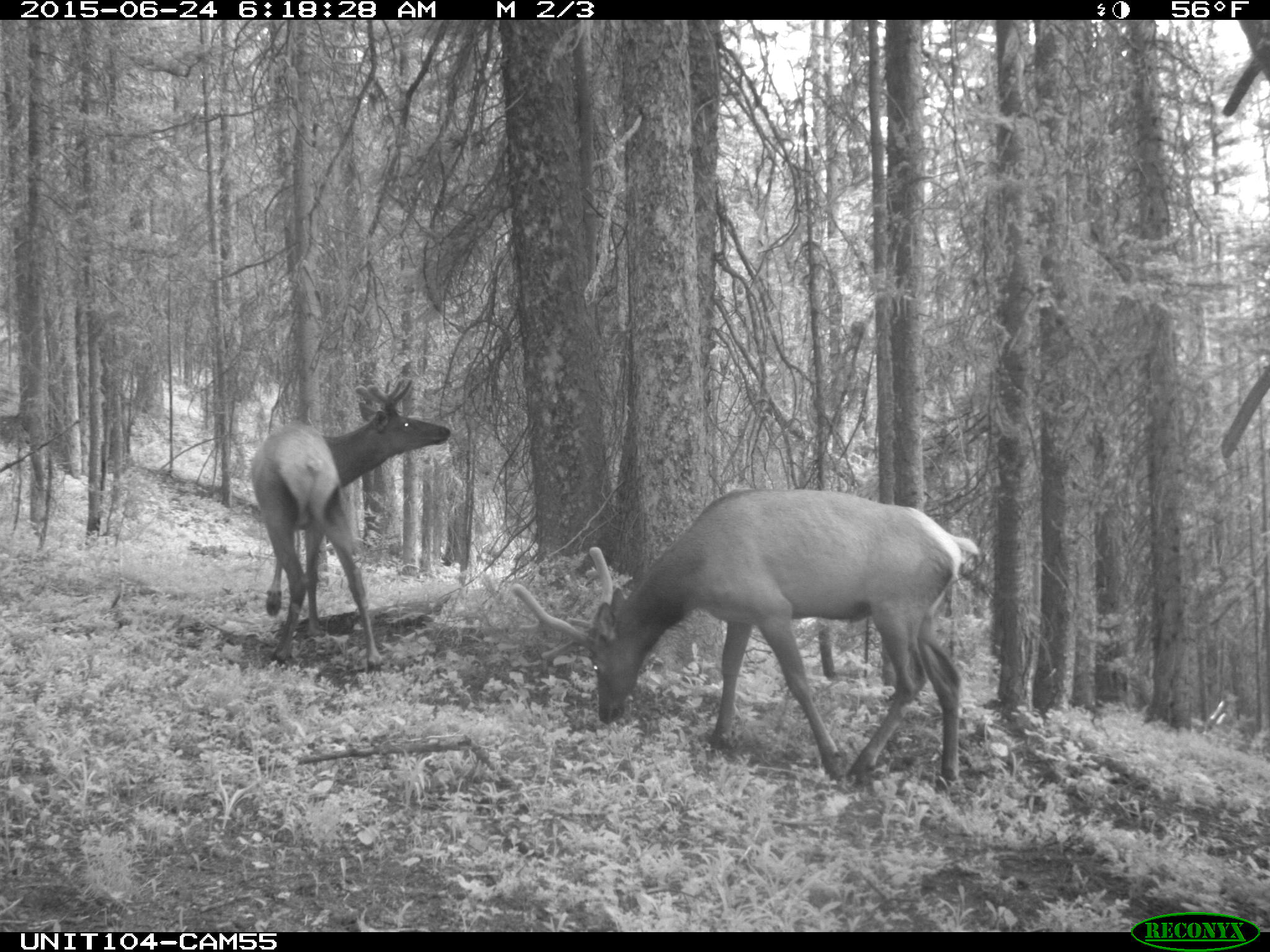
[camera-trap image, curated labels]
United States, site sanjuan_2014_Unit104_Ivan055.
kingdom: Animalia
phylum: Chordata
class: Mammalia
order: Artiodactyla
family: Cervidae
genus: Cervus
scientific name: Cervus elaphus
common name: red deer